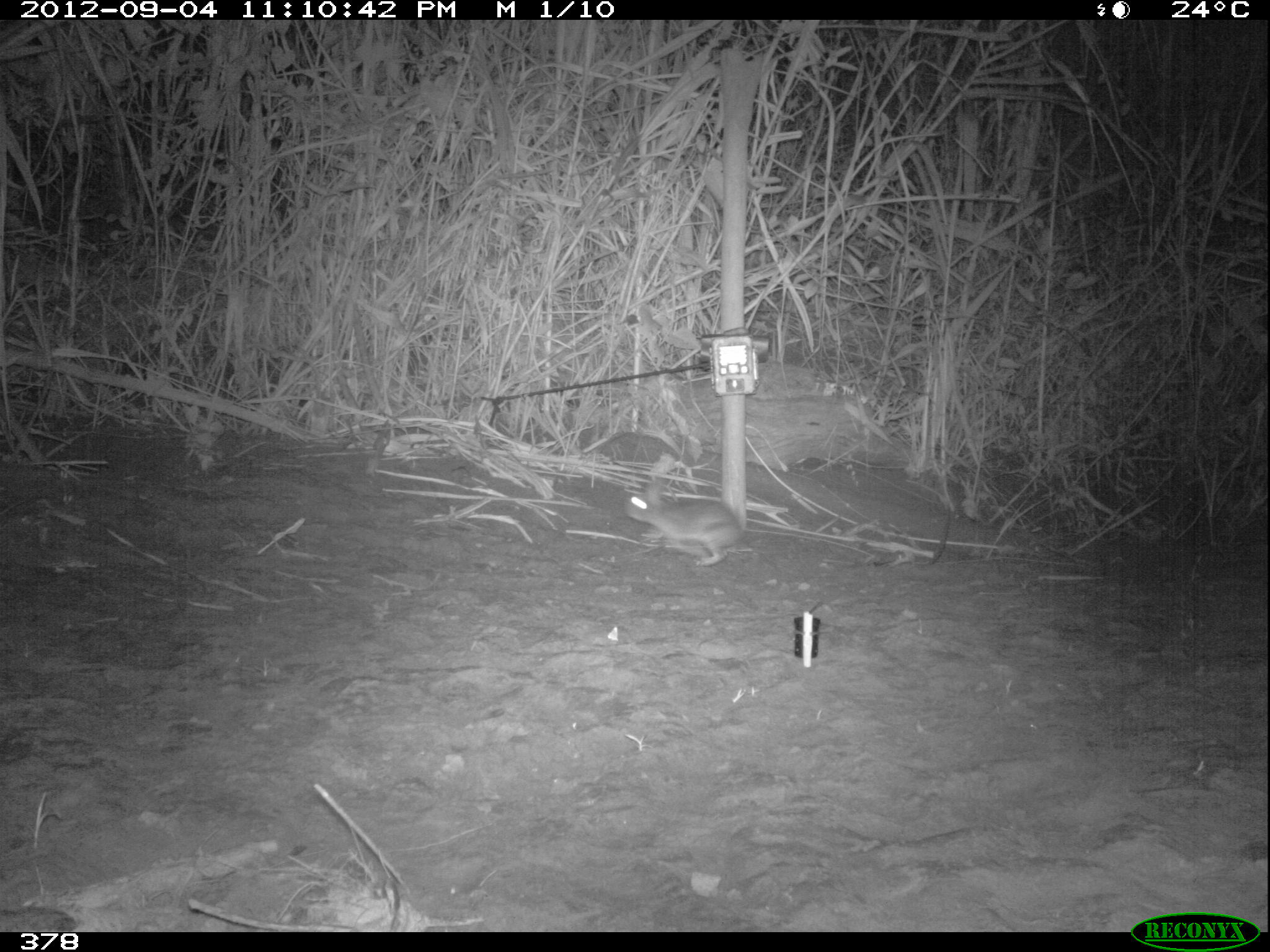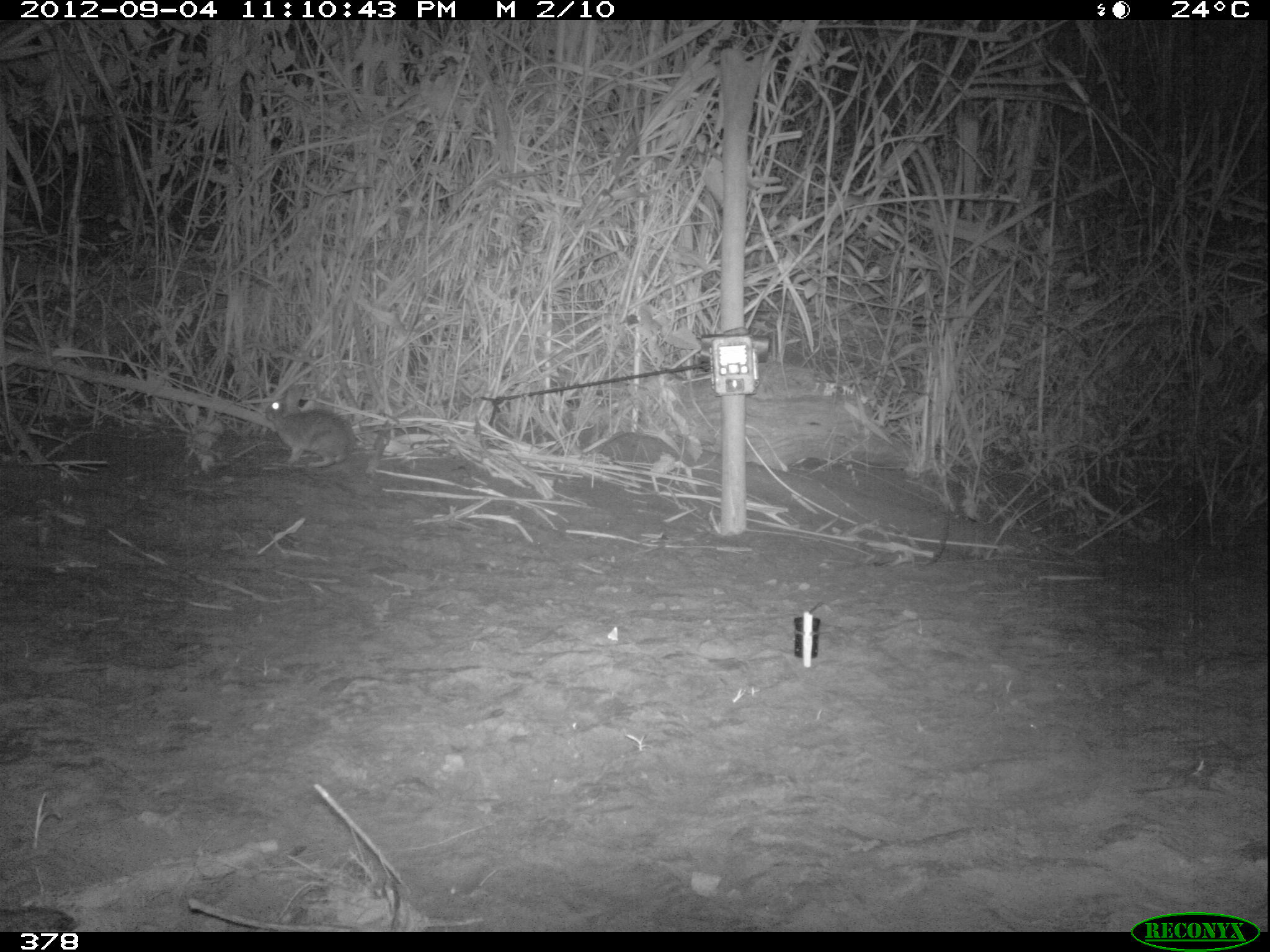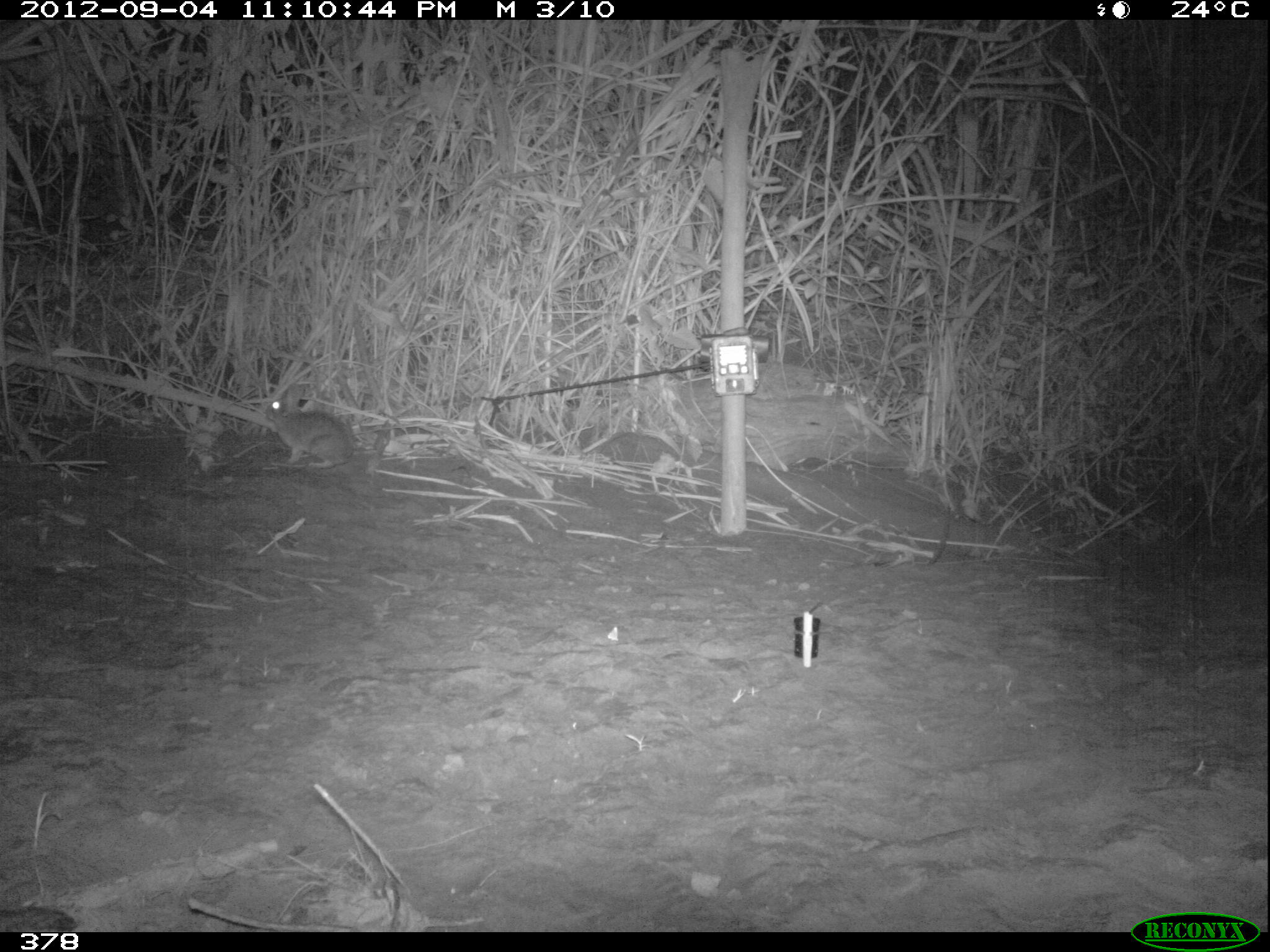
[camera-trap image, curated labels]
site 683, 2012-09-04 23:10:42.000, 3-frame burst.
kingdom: Animalia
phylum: Chordata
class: Mammalia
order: Lagomorpha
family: Leporidae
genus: Sylvilagus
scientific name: Sylvilagus brasiliensis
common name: tapeti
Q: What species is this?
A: Sylvilagus brasiliensis (tapeti).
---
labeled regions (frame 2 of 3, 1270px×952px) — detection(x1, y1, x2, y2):
sylvilagus brasiliensis: detection(264, 385, 378, 468)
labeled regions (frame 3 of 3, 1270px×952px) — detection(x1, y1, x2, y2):
sylvilagus brasiliensis: detection(265, 384, 377, 467)